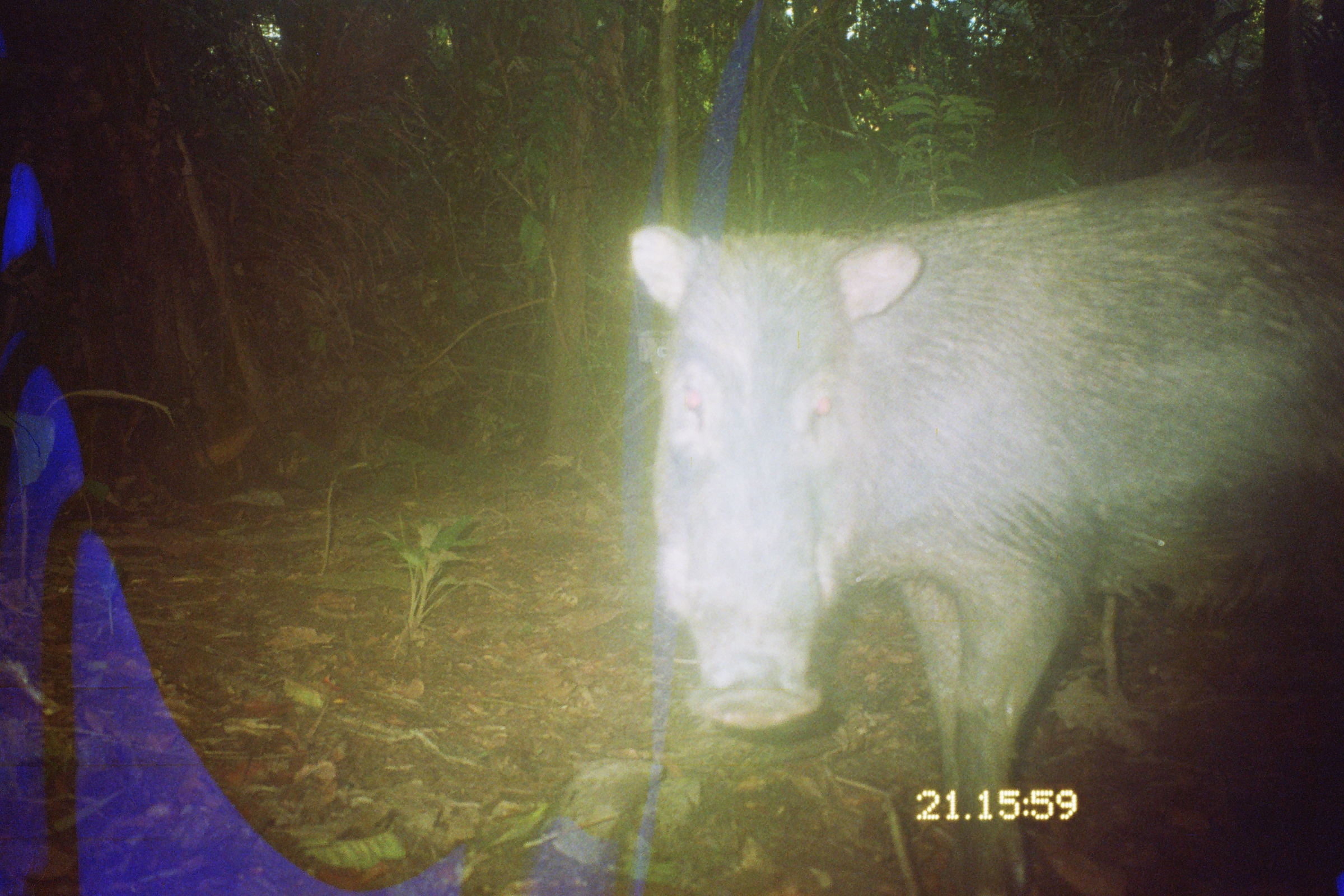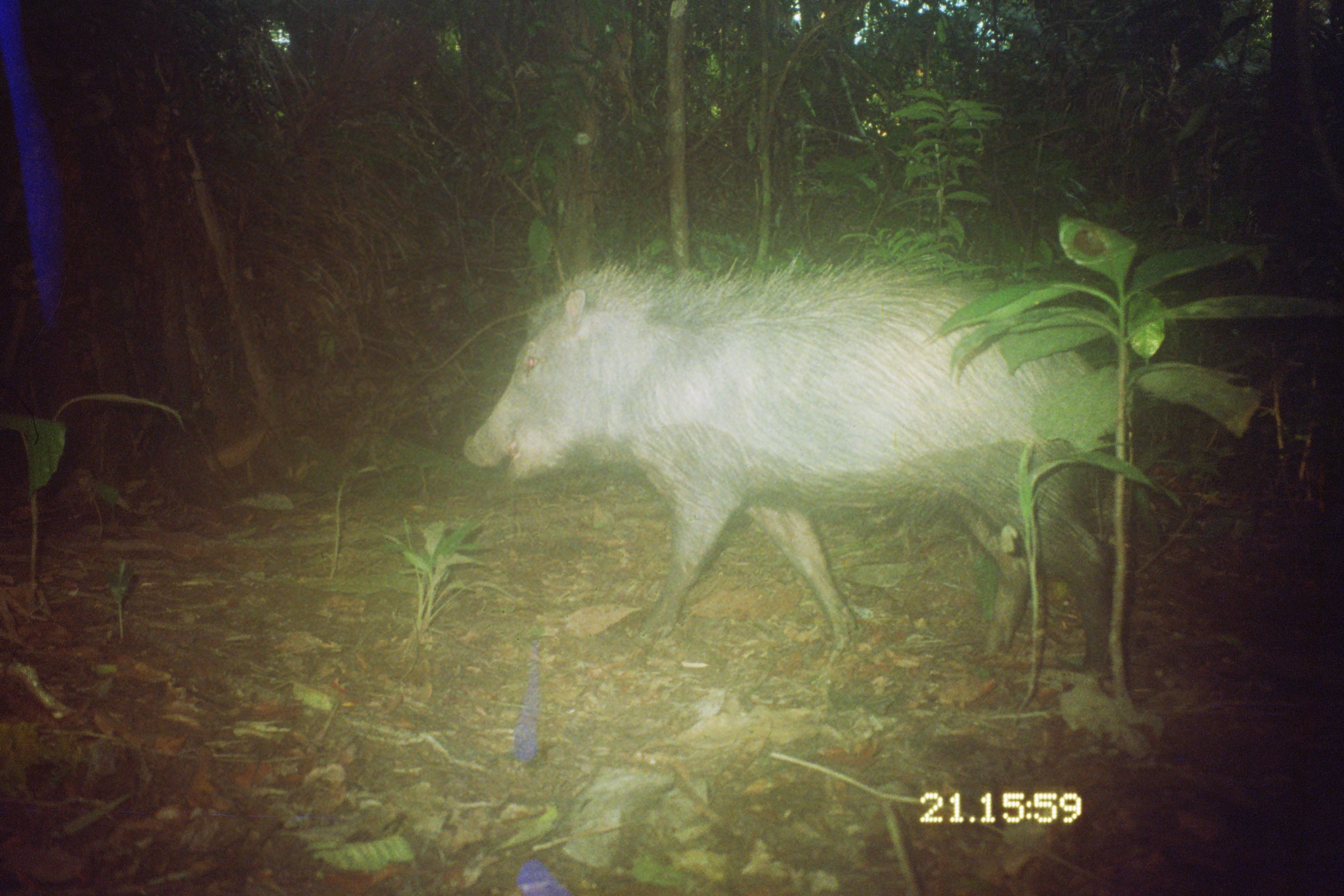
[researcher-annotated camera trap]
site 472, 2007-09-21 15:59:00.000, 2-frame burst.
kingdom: Animalia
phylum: Chordata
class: Mammalia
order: Artiodactyla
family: Tayassuidae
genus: Tayassu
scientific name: Tayassu pecari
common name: white-lipped peccary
Tayassu pecari (white-lipped peccary).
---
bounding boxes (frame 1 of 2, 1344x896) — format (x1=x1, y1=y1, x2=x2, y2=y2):
tayassu pecari: (x1=625, y1=141, x2=1343, y2=896)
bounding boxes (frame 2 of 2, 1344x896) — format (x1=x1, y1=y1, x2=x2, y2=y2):
tayassu pecari: (x1=459, y1=249, x2=1116, y2=687)